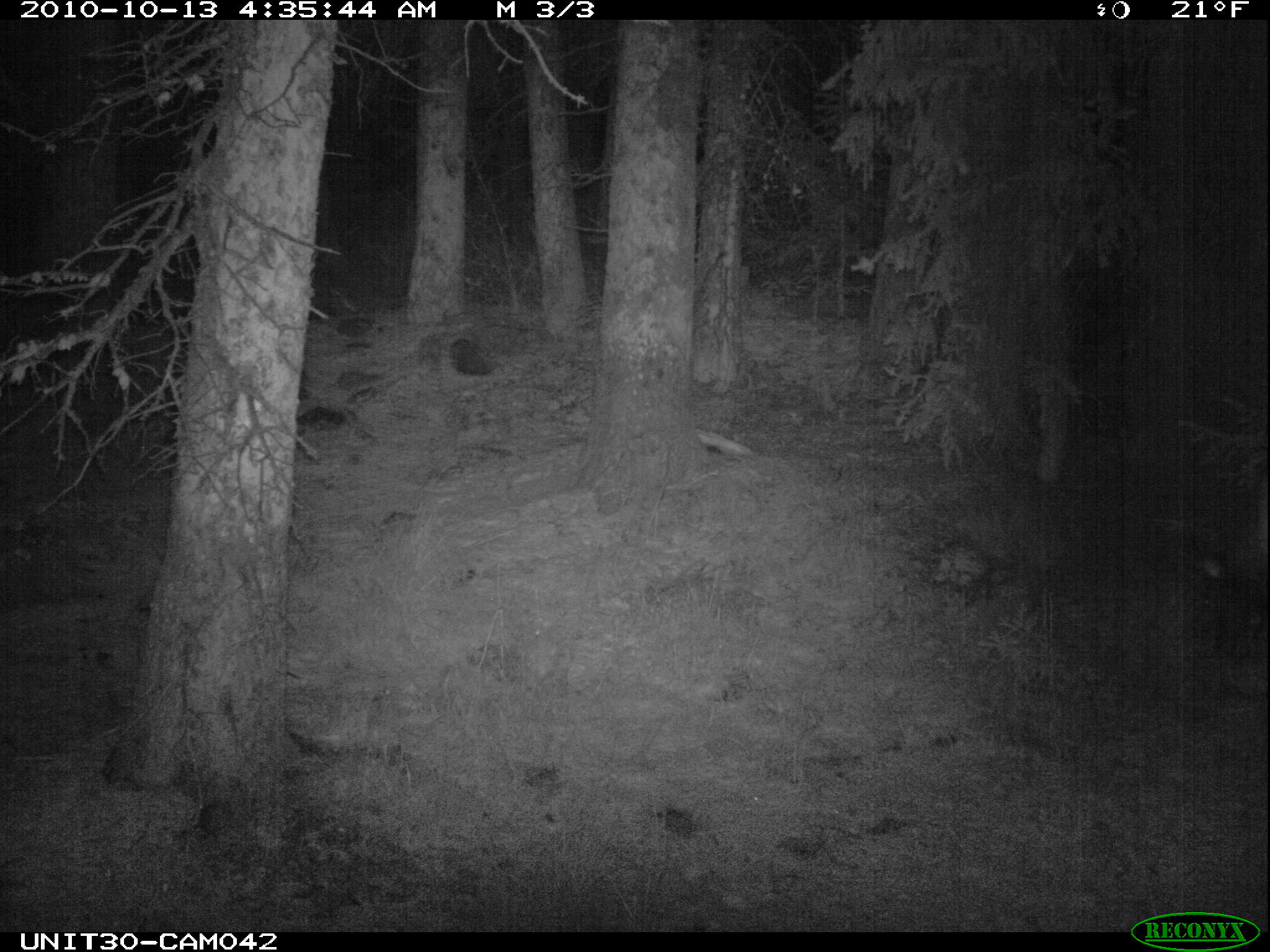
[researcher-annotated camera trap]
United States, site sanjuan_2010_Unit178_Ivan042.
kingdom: Animalia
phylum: Chordata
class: Mammalia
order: Artiodactyla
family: Cervidae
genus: Cervus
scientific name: Cervus elaphus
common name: red deer